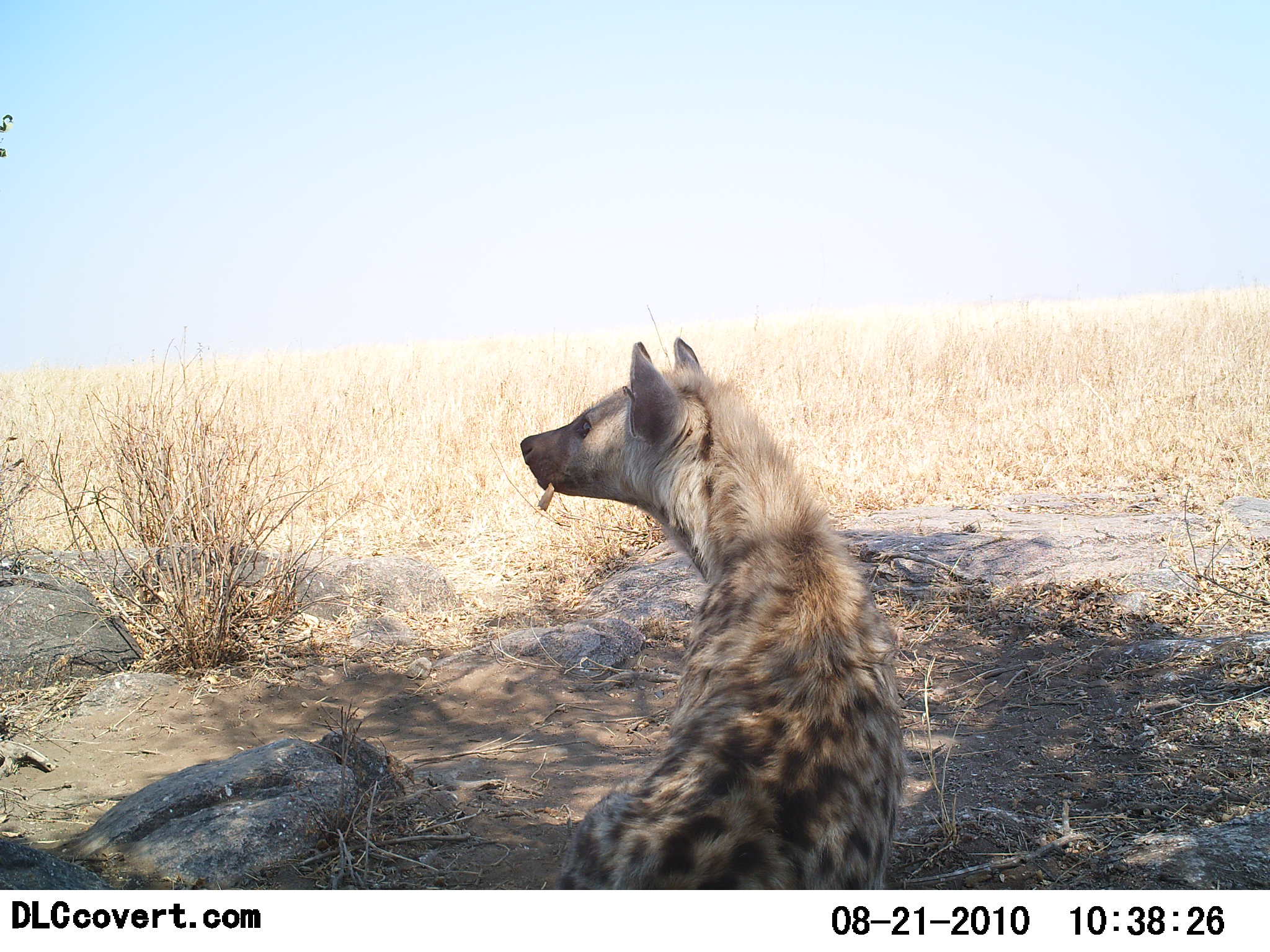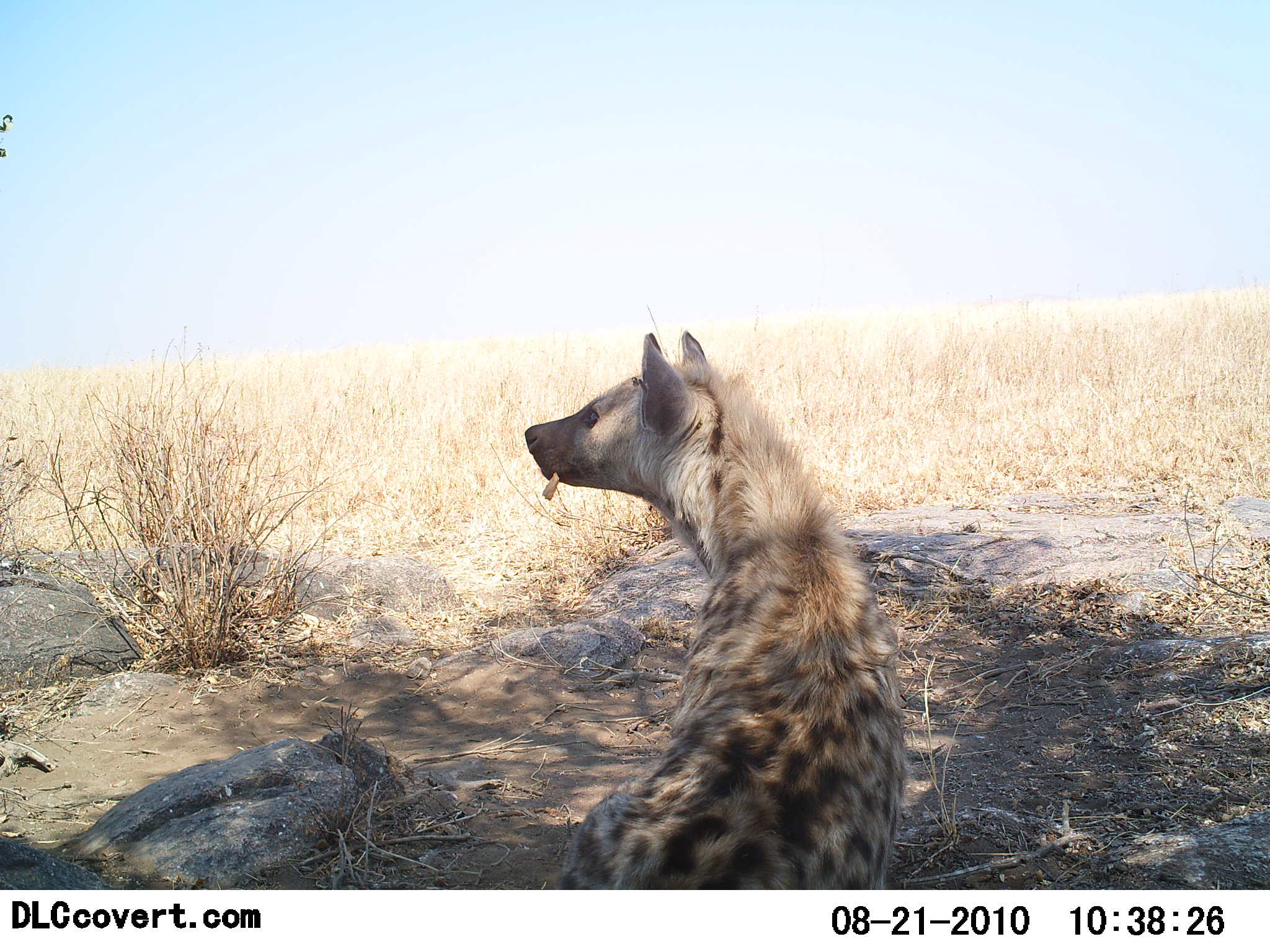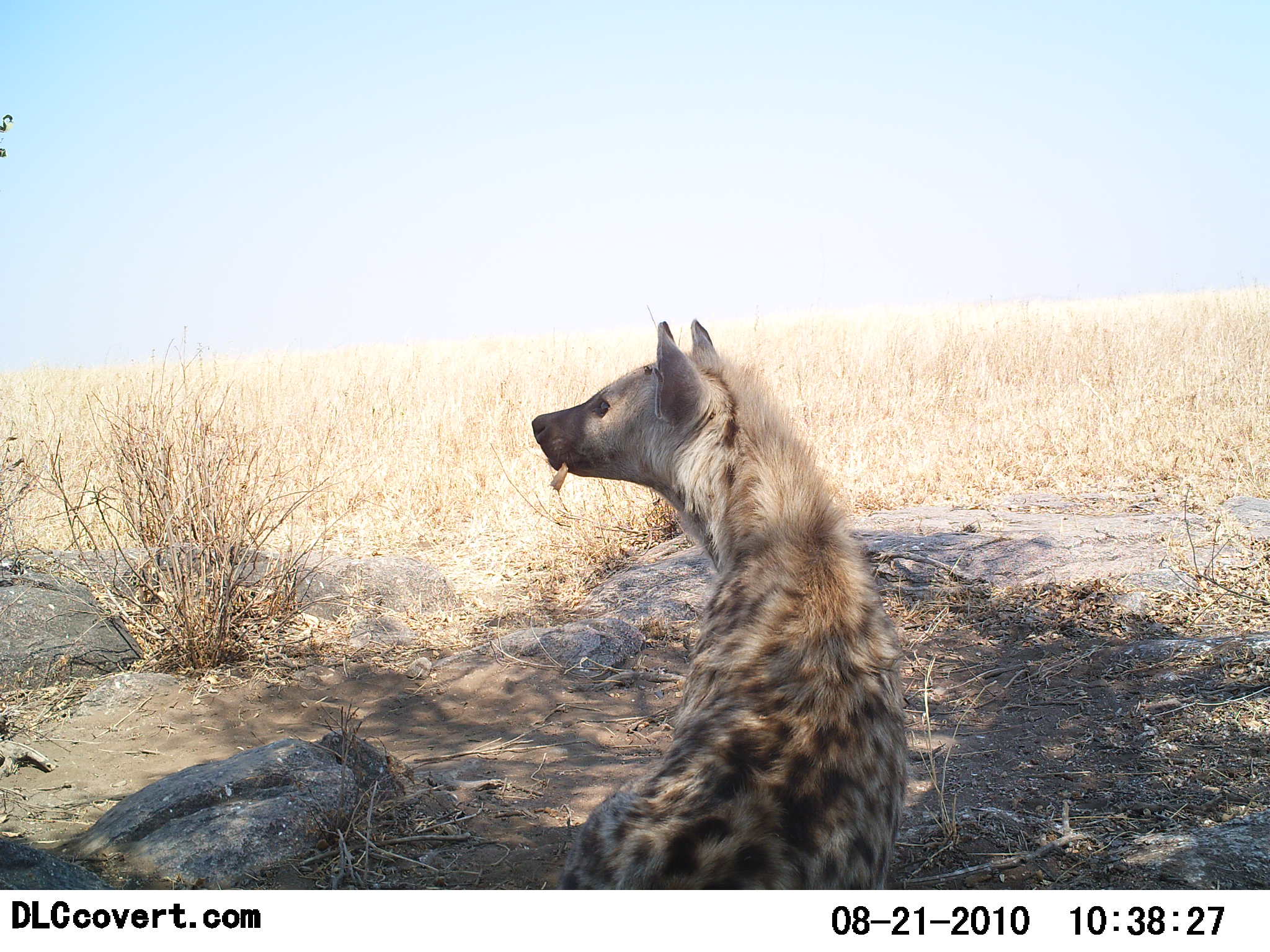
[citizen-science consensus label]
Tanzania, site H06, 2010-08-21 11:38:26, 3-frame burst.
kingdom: Animalia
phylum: Chordata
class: Mammalia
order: Carnivora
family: Hyaenidae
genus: Crocuta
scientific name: Crocuta crocuta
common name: spotted hyena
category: hyenaspotted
Hyenaspotted (spotted hyena) (Crocuta crocuta), count 1. Behavior (volunteer vote fractions): standing 44%, resting 44%, moving 0%, interacting 0%. Young present (vote fraction): 0%. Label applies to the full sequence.